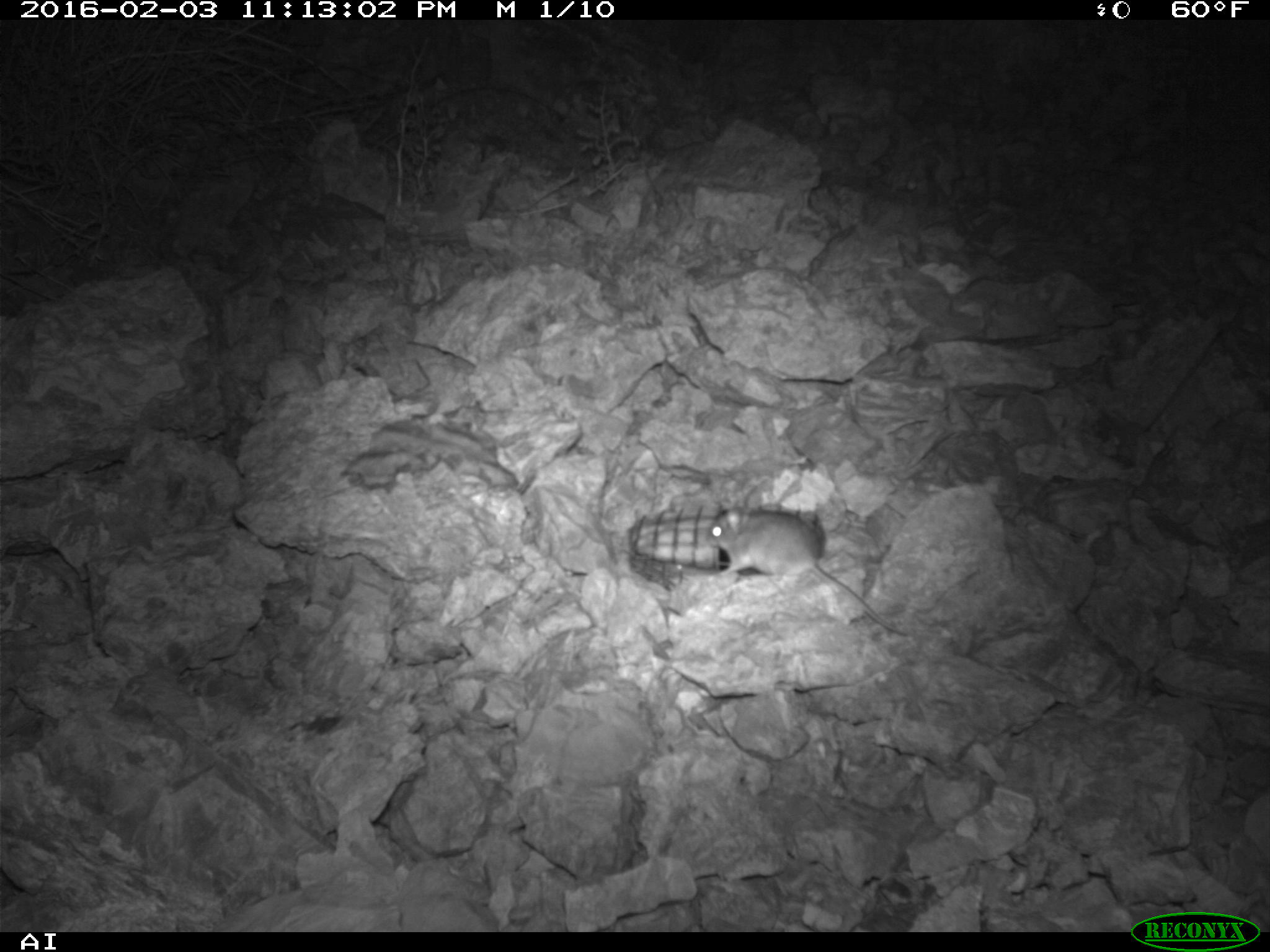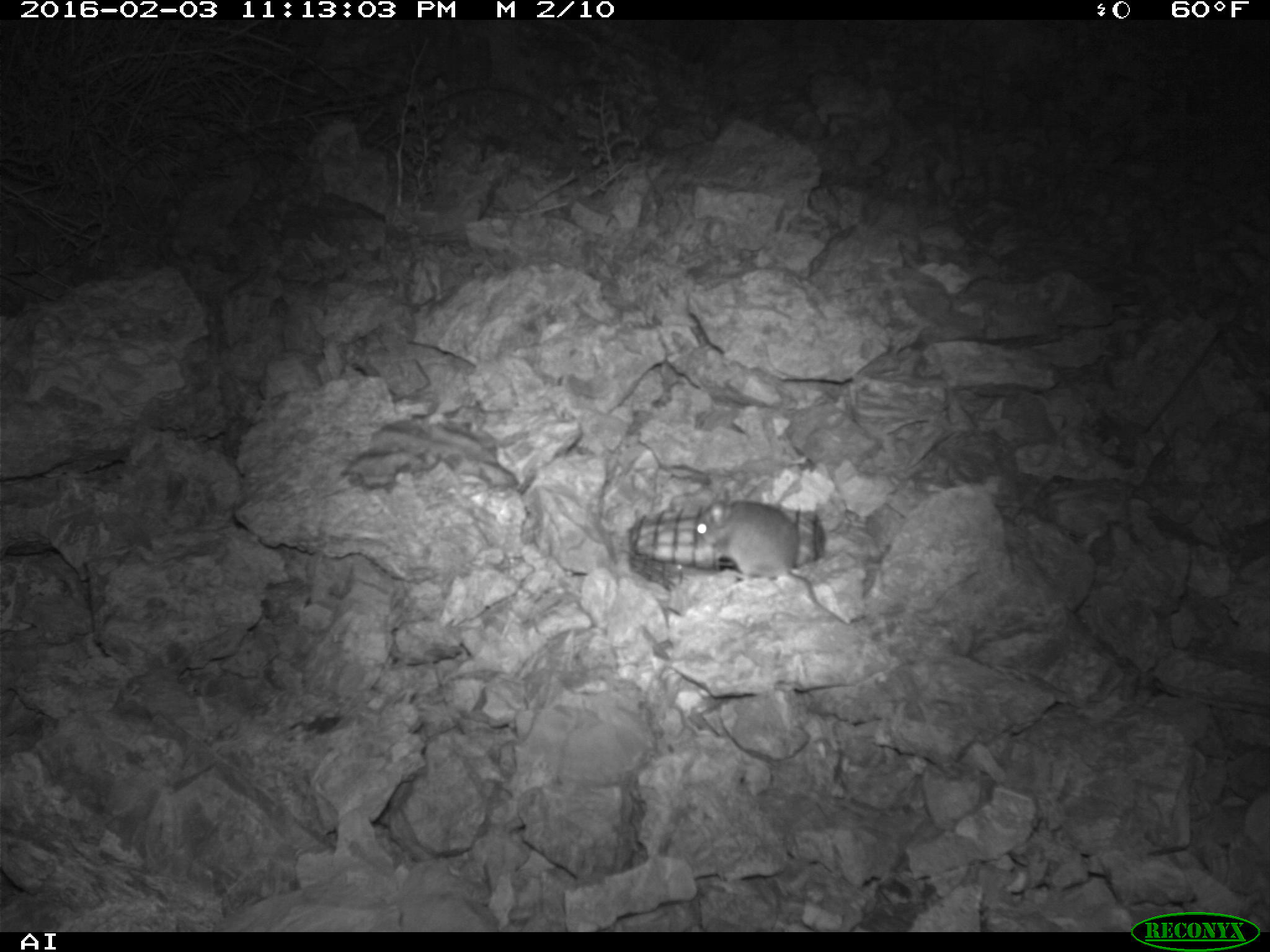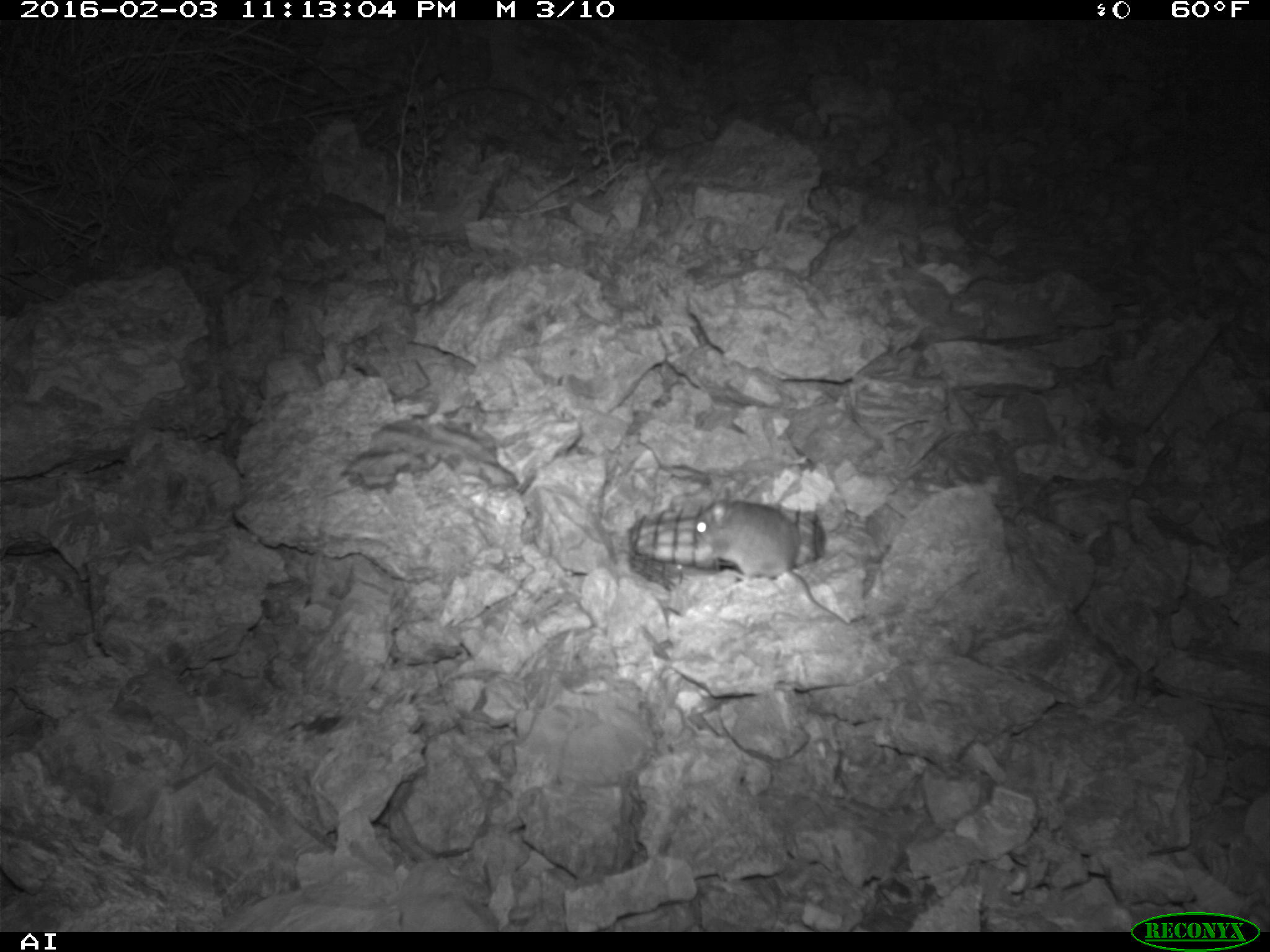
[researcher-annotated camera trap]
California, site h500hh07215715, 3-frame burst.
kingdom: Animalia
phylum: Chordata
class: Mammalia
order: Rodentia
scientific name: Rodentia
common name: rodent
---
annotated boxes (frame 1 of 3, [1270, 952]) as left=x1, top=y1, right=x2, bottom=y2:
rodent: left=707, top=503, right=907, bottom=634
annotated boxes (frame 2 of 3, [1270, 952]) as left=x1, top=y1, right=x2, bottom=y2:
rodent: left=693, top=486, right=851, bottom=627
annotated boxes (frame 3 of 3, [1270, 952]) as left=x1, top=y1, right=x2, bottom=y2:
rodent: left=688, top=495, right=850, bottom=628